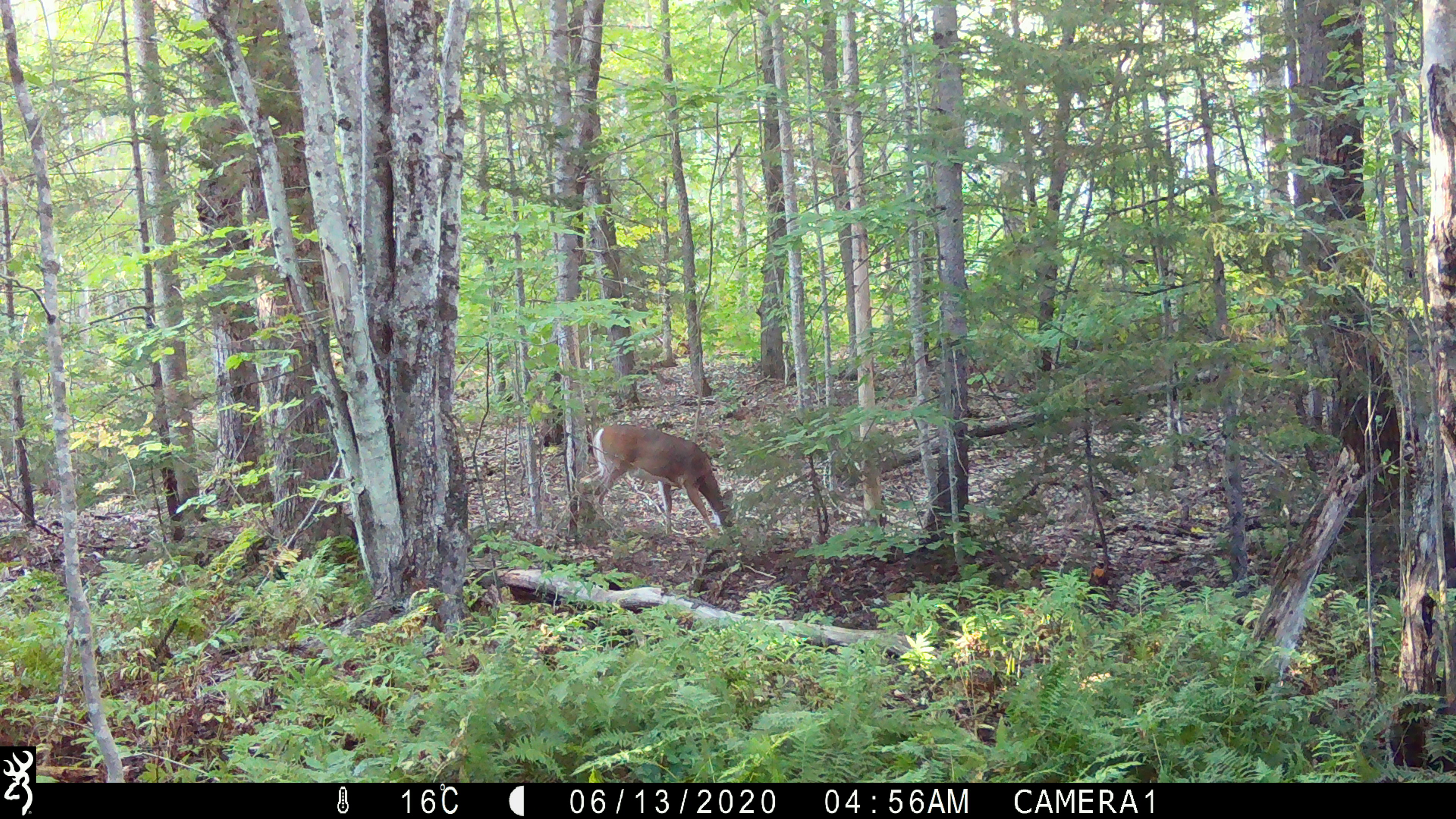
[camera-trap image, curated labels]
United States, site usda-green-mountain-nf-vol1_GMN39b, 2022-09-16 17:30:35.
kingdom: Animalia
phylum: Chordata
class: Mammalia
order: Artiodactyla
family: Cervidae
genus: Odocoileus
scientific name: Odocoileus virginianus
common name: white-tailed deer